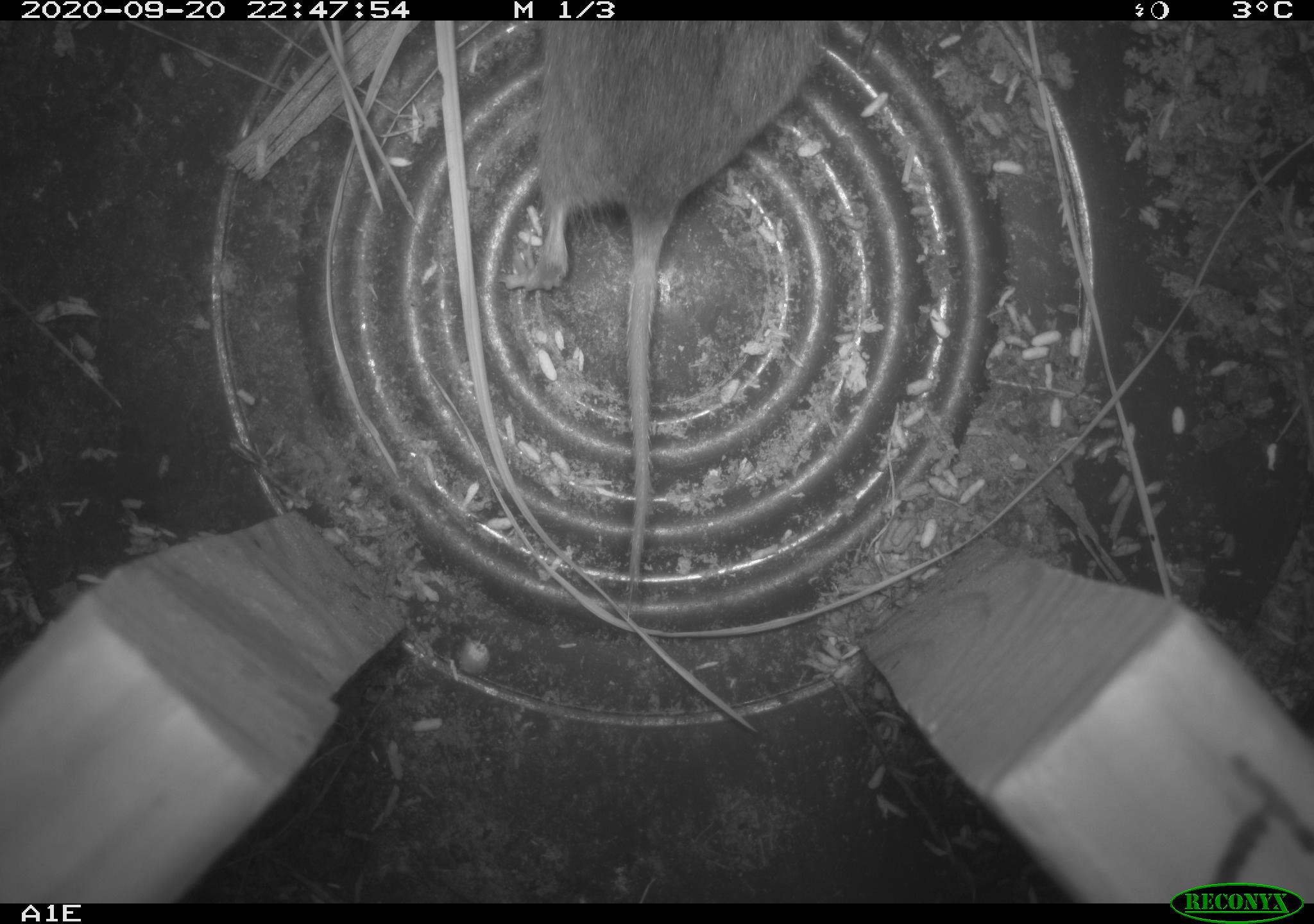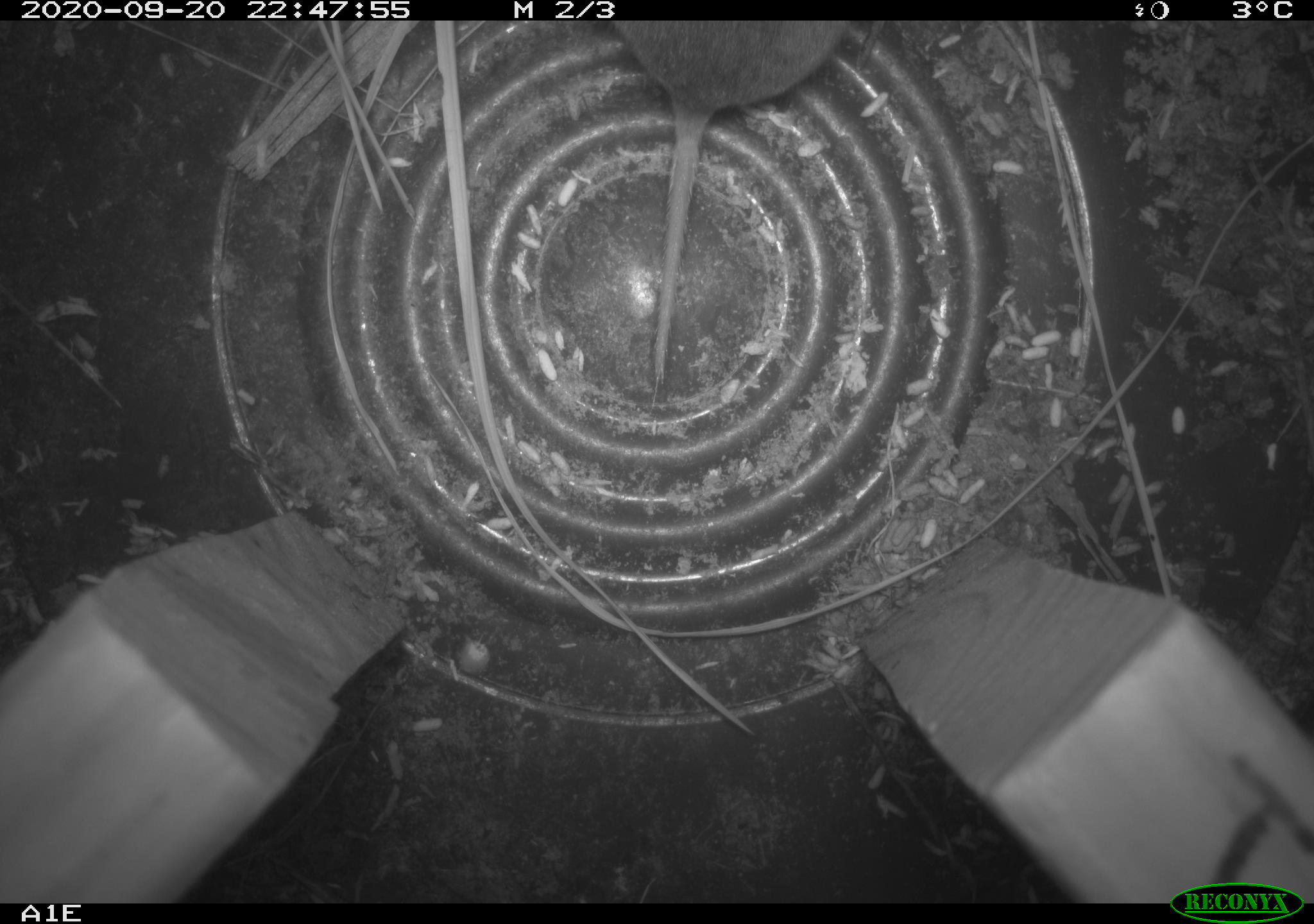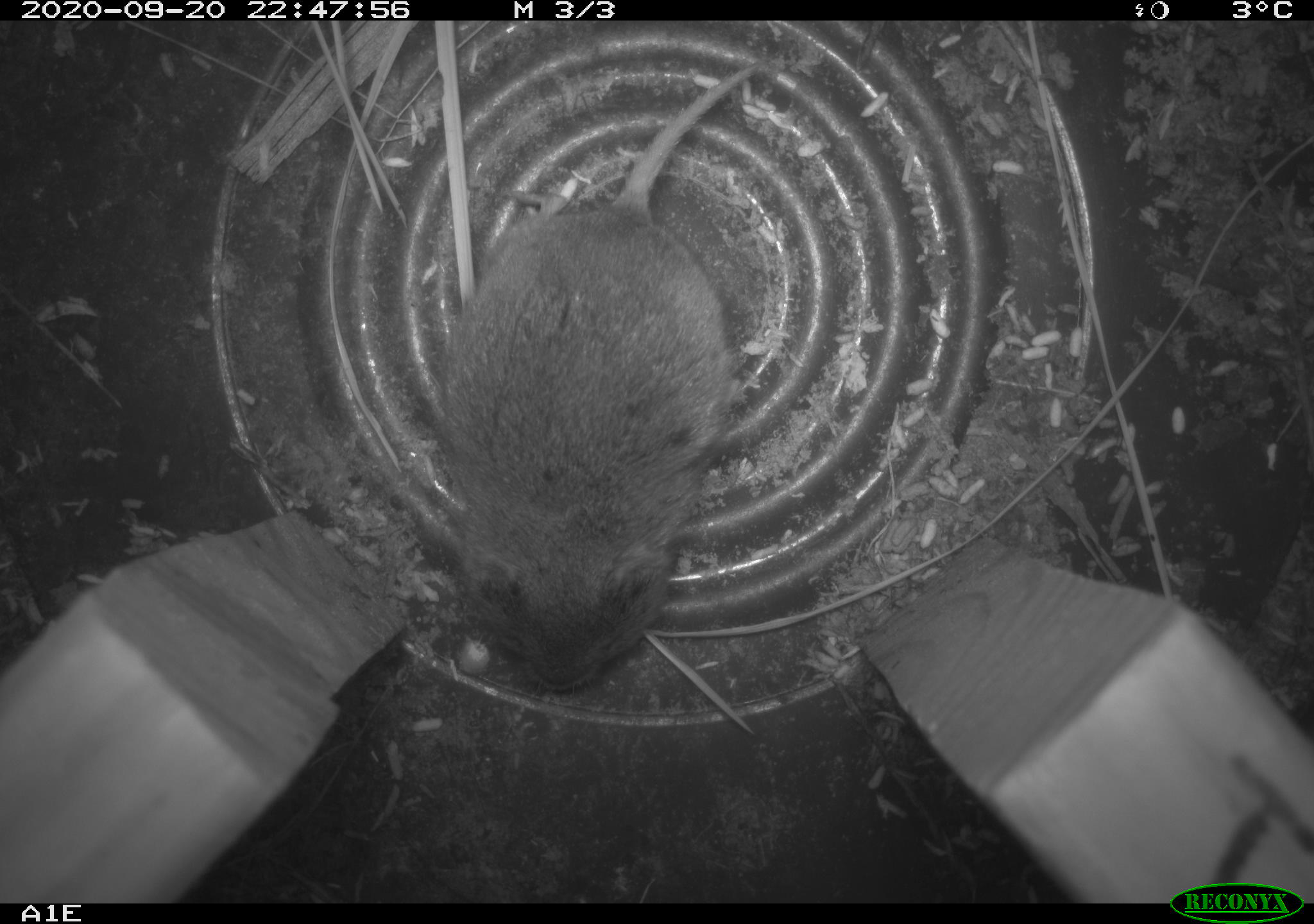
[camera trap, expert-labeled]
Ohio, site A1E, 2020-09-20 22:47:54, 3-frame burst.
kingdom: Animalia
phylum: Chordata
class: Mammalia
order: Rodentia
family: Cricetidae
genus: Microtus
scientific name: Microtus pennsylvanicus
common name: meadow vole